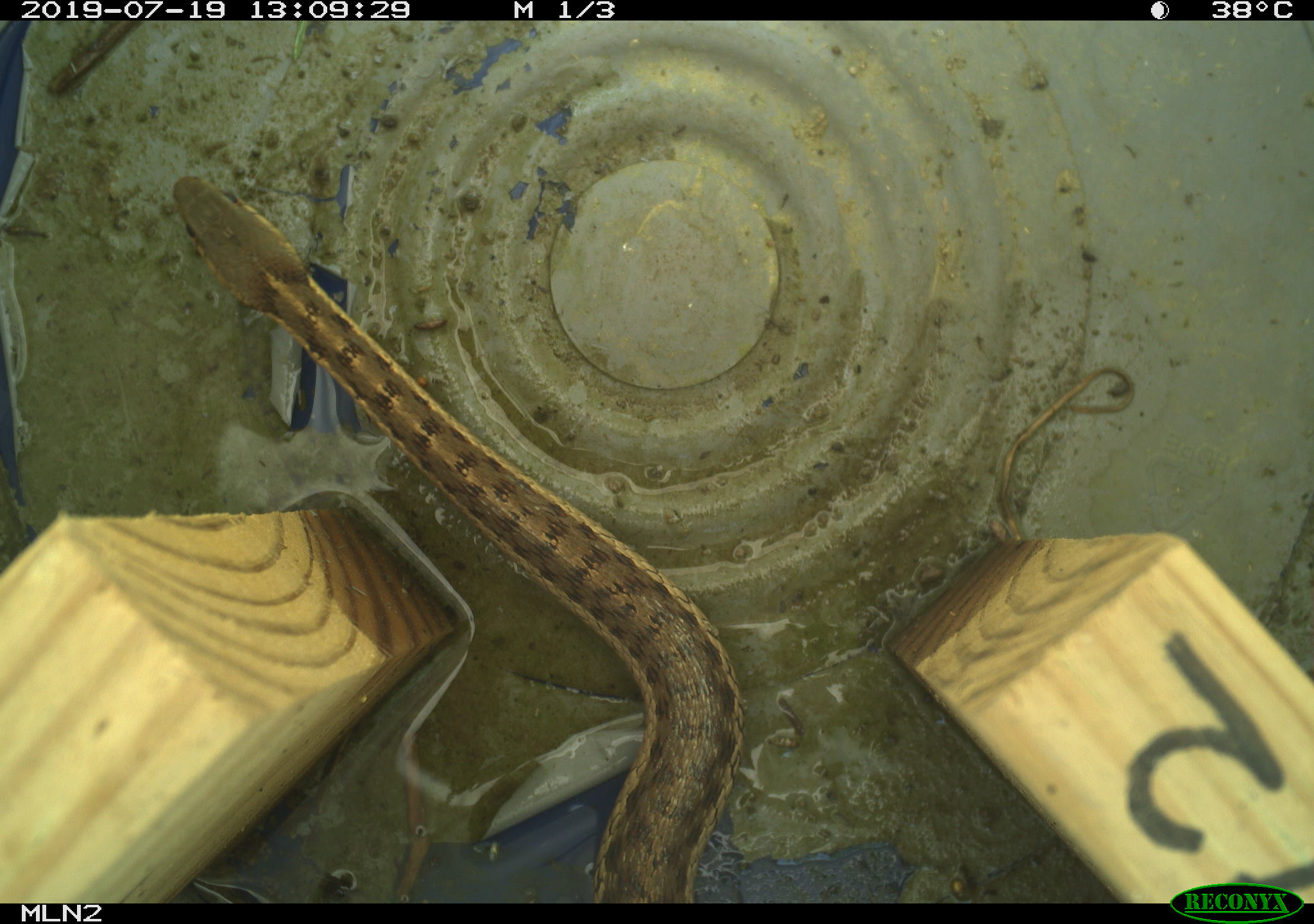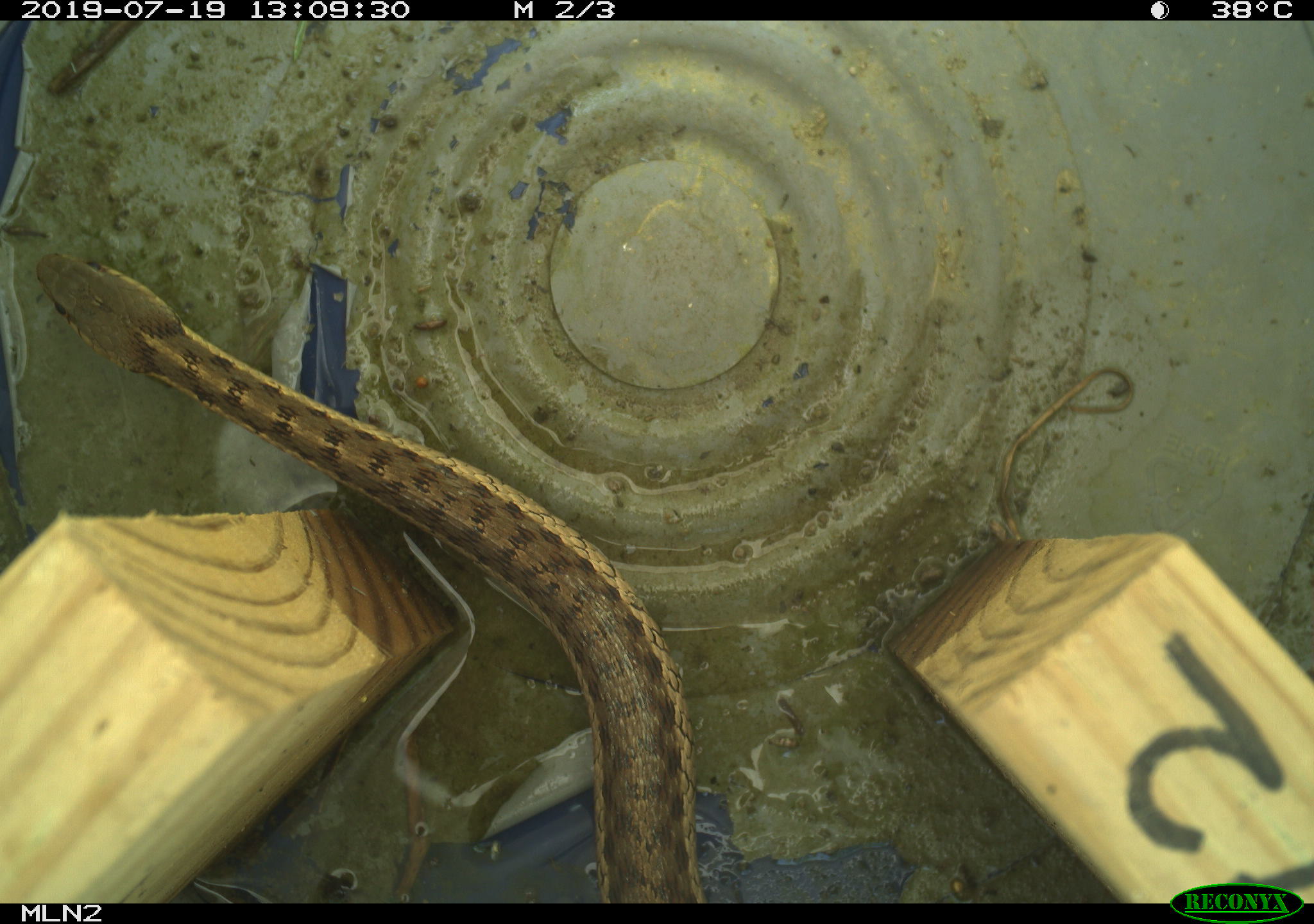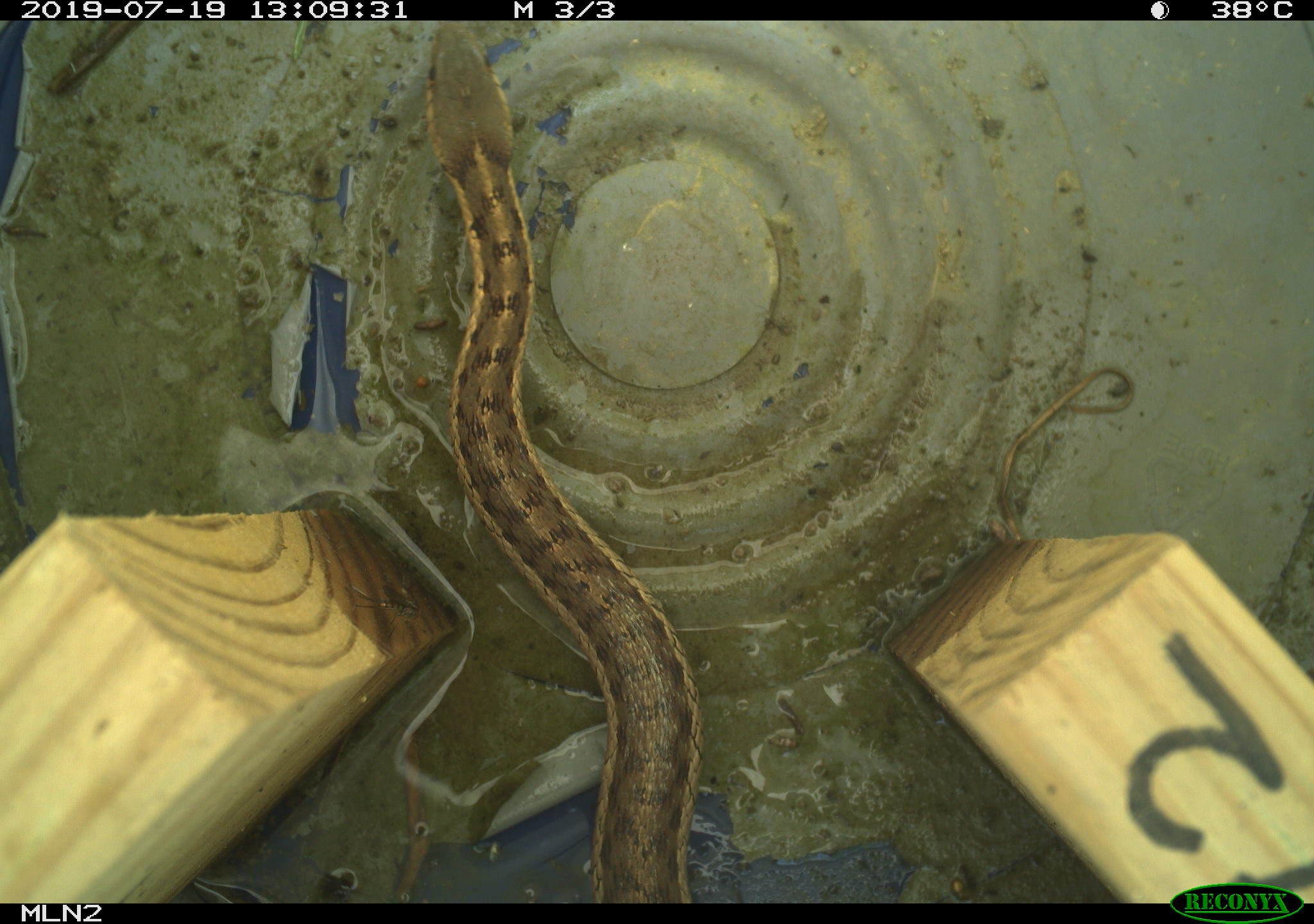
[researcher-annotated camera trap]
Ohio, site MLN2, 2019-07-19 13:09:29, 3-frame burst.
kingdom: Animalia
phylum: Chordata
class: Reptilia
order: Squamata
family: Colubridae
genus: Thamnophis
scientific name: Thamnophis sirtalis sirtalis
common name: eastern gartersnake